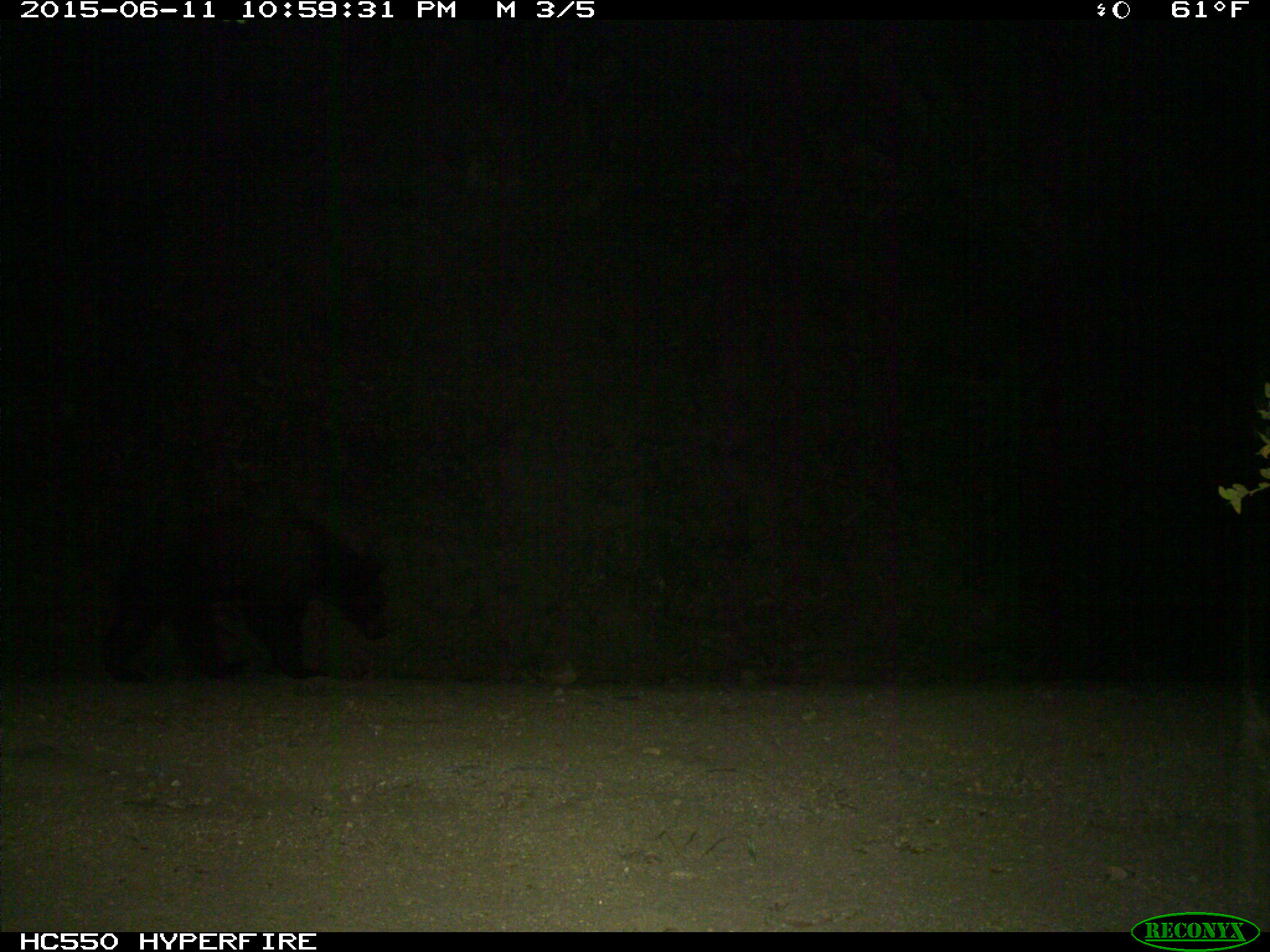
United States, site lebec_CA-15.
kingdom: Animalia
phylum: Chordata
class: Mammalia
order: Carnivora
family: Ursidae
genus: Ursus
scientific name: Ursus americanus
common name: american black bear